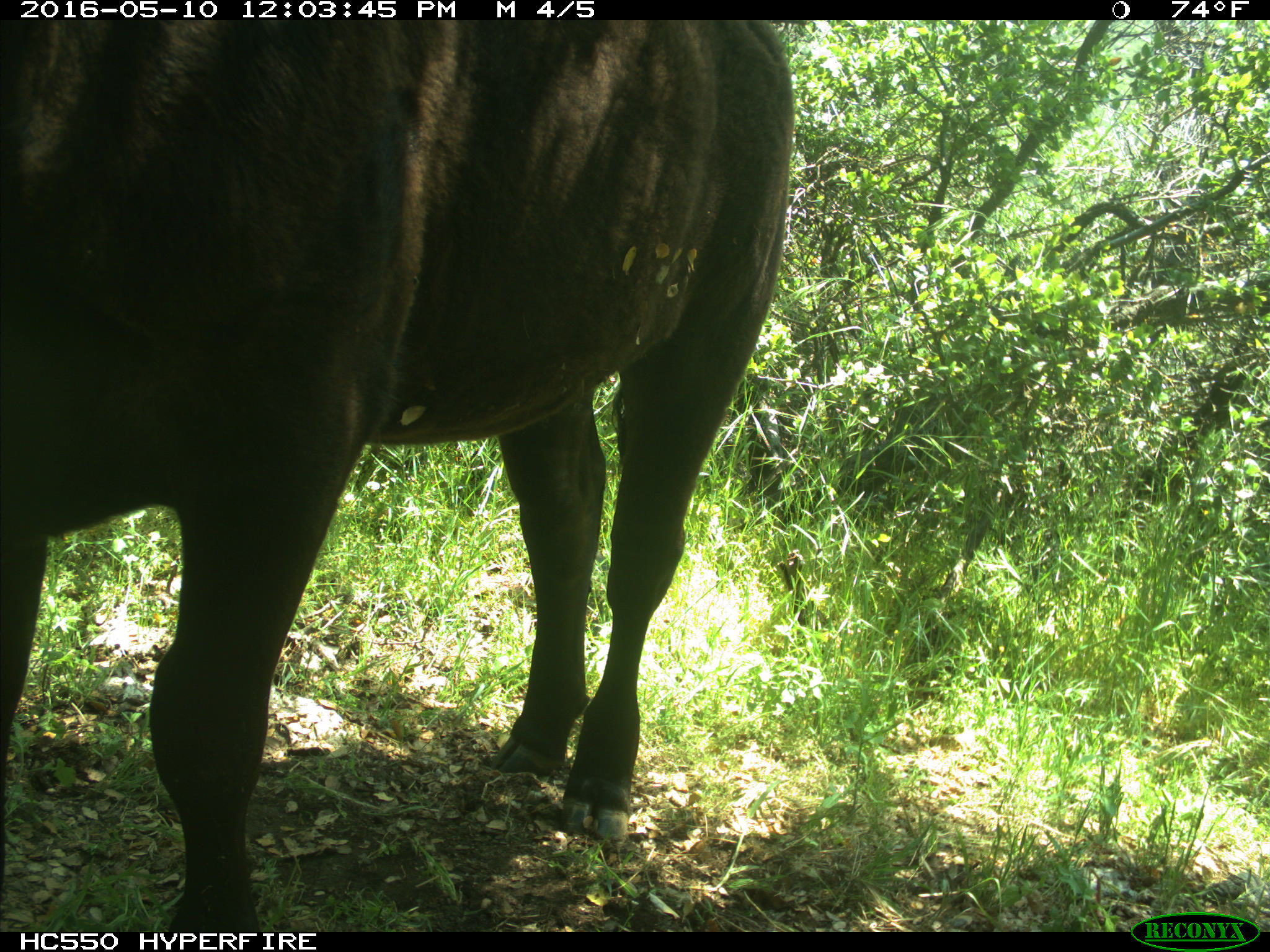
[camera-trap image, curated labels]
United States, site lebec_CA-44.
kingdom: Animalia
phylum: Chordata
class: Mammalia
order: Artiodactyla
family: Bovidae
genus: Bos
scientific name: Bos taurus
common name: domestic cow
Bos taurus (domestic cow).